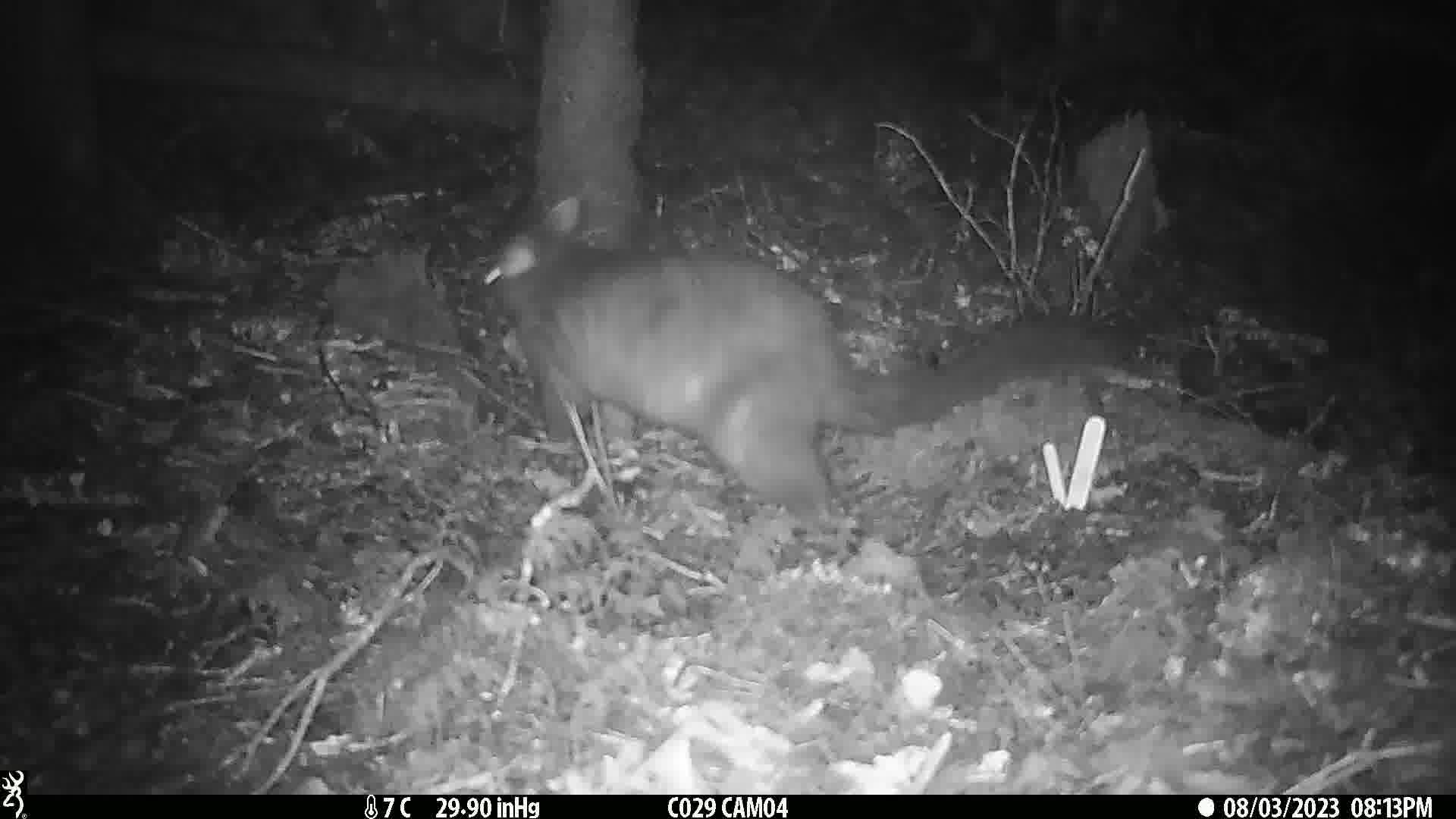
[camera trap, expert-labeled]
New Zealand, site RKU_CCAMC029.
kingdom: Animalia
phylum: Chordata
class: Mammalia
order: Diprotodontia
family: Phalangeridae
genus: Trichosurus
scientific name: Trichosurus vulpecula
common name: common brushtail possum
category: possum